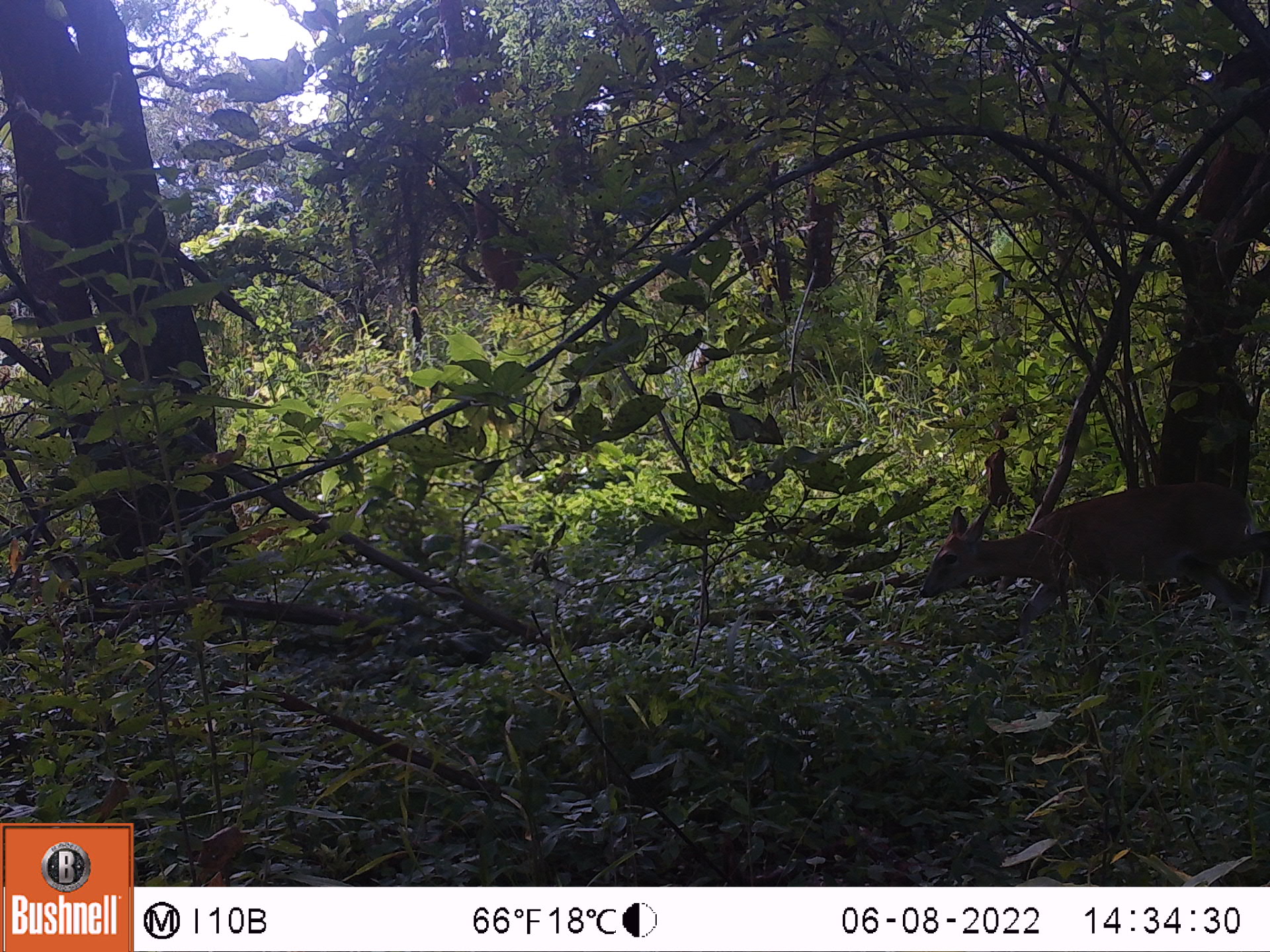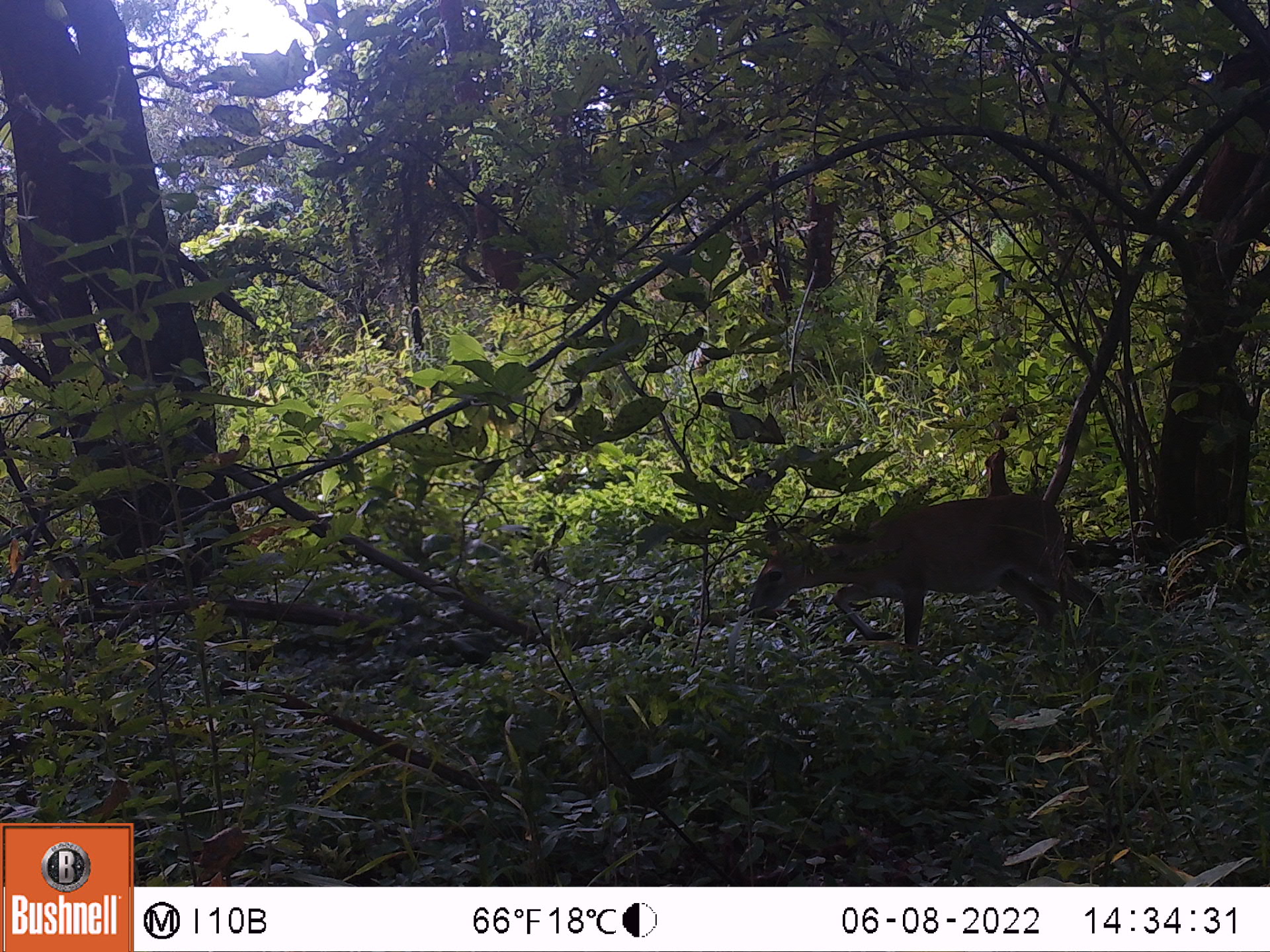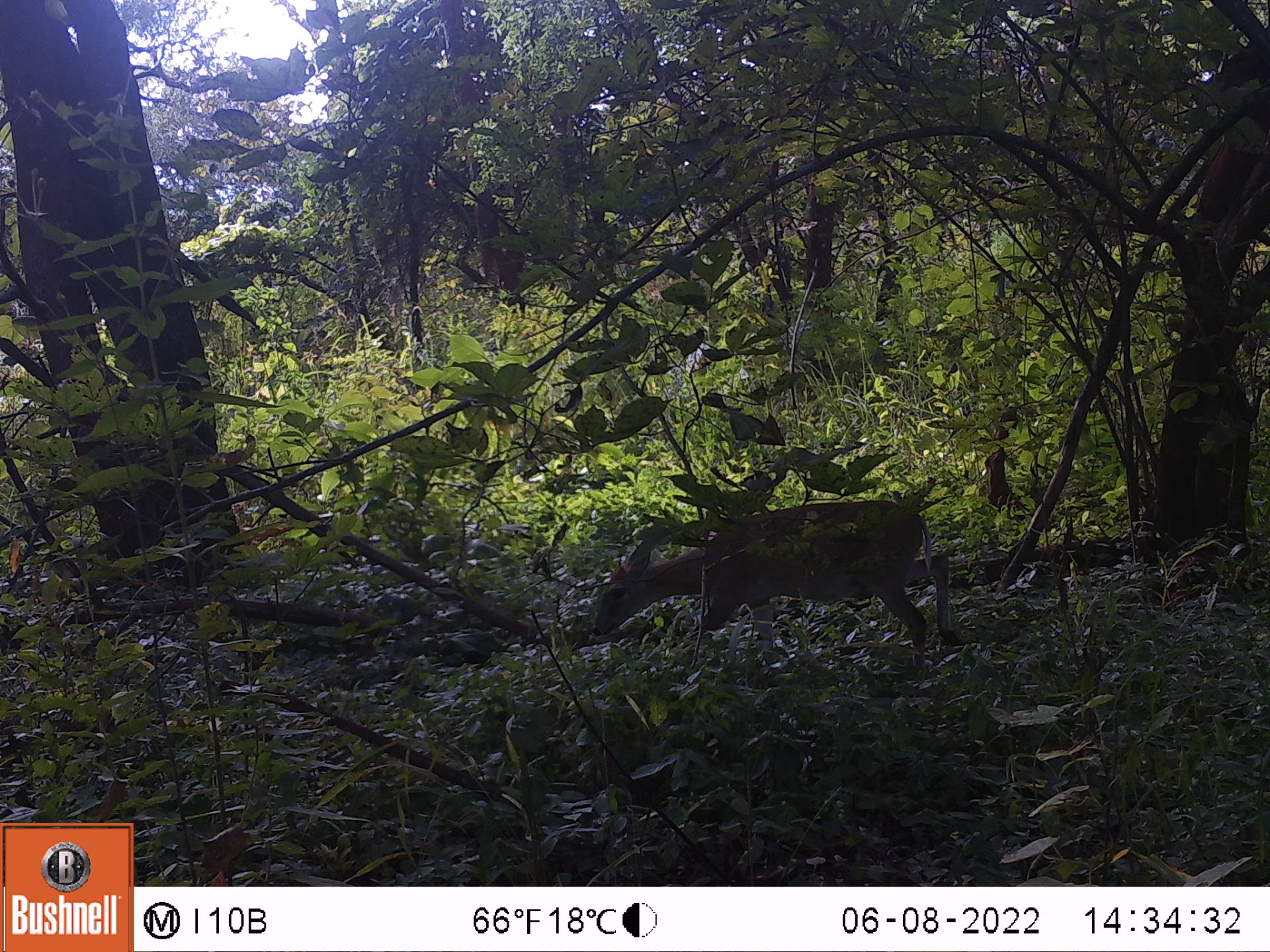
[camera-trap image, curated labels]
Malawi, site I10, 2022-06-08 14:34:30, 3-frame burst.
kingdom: Animalia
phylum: Chordata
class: Mammalia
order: Artiodactyla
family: Bovidae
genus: Sylvicapra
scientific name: Sylvicapra grimmia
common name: common duiker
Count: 1.